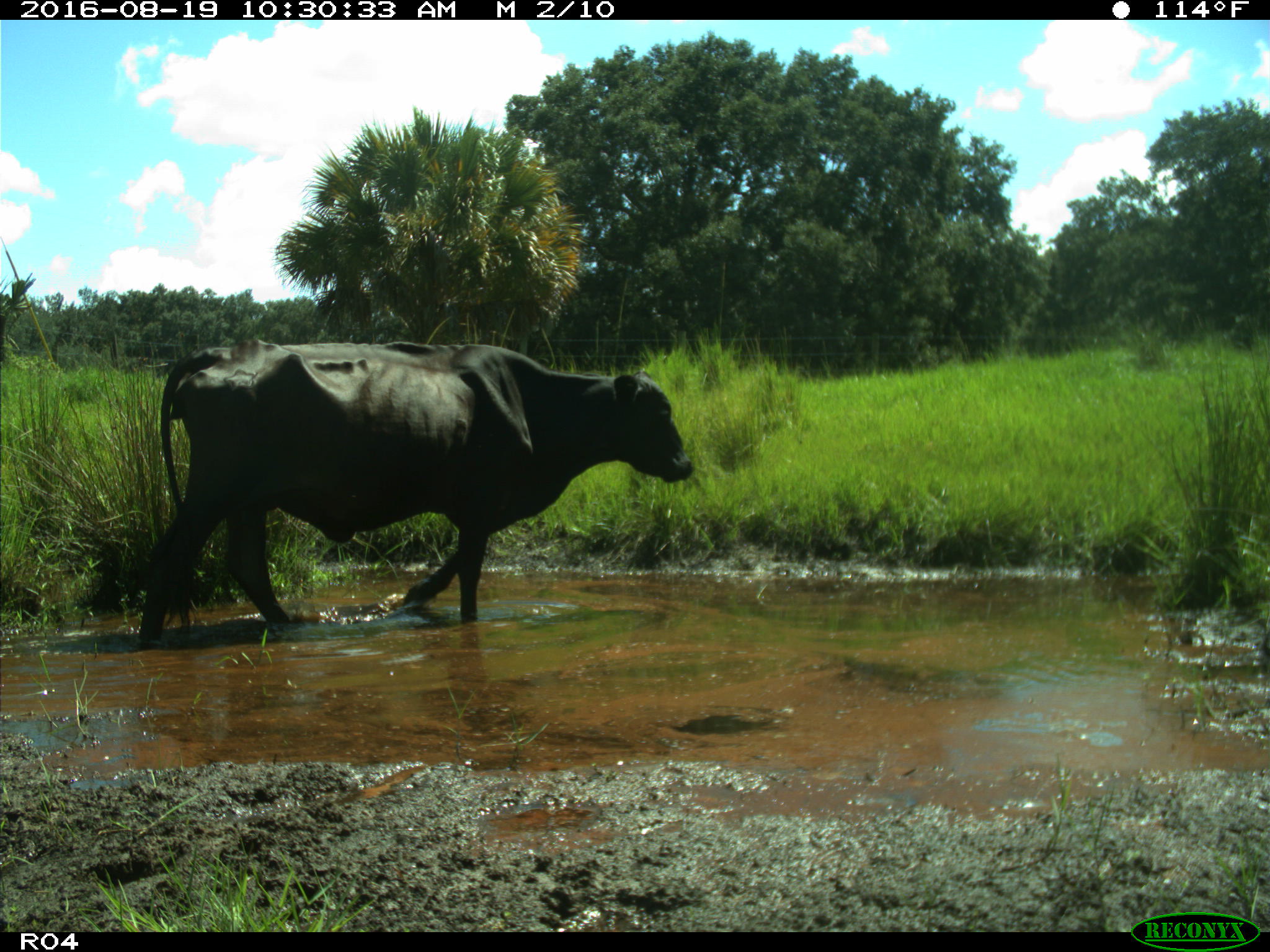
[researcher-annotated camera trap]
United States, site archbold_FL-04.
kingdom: Animalia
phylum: Chordata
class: Mammalia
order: Artiodactyla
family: Bovidae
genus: Bos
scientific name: Bos taurus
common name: domestic cow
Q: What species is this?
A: Bos taurus (domestic cow).